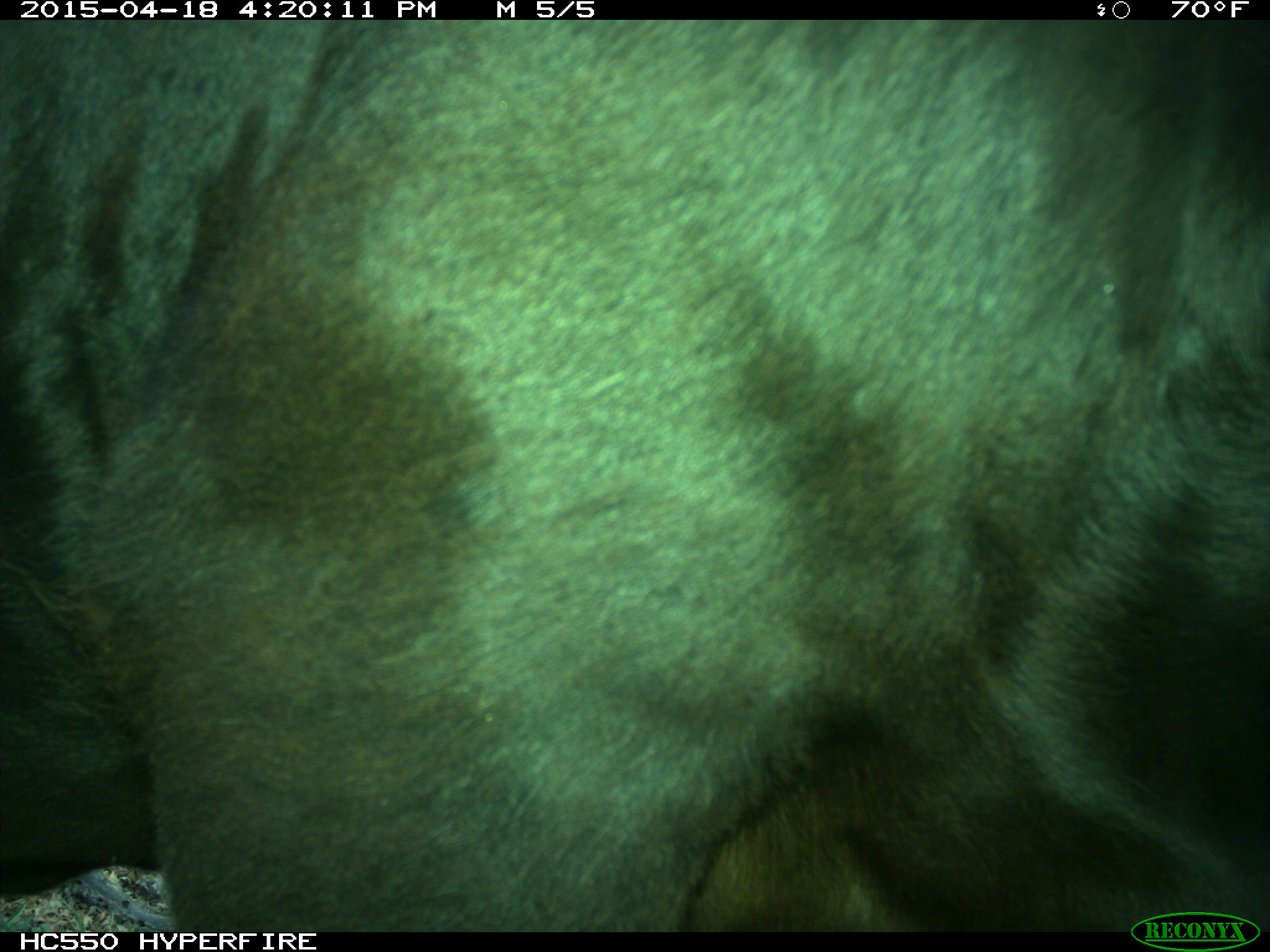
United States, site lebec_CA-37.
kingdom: Animalia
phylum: Chordata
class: Mammalia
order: Artiodactyla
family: Bovidae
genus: Bos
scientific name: Bos taurus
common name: domestic cow